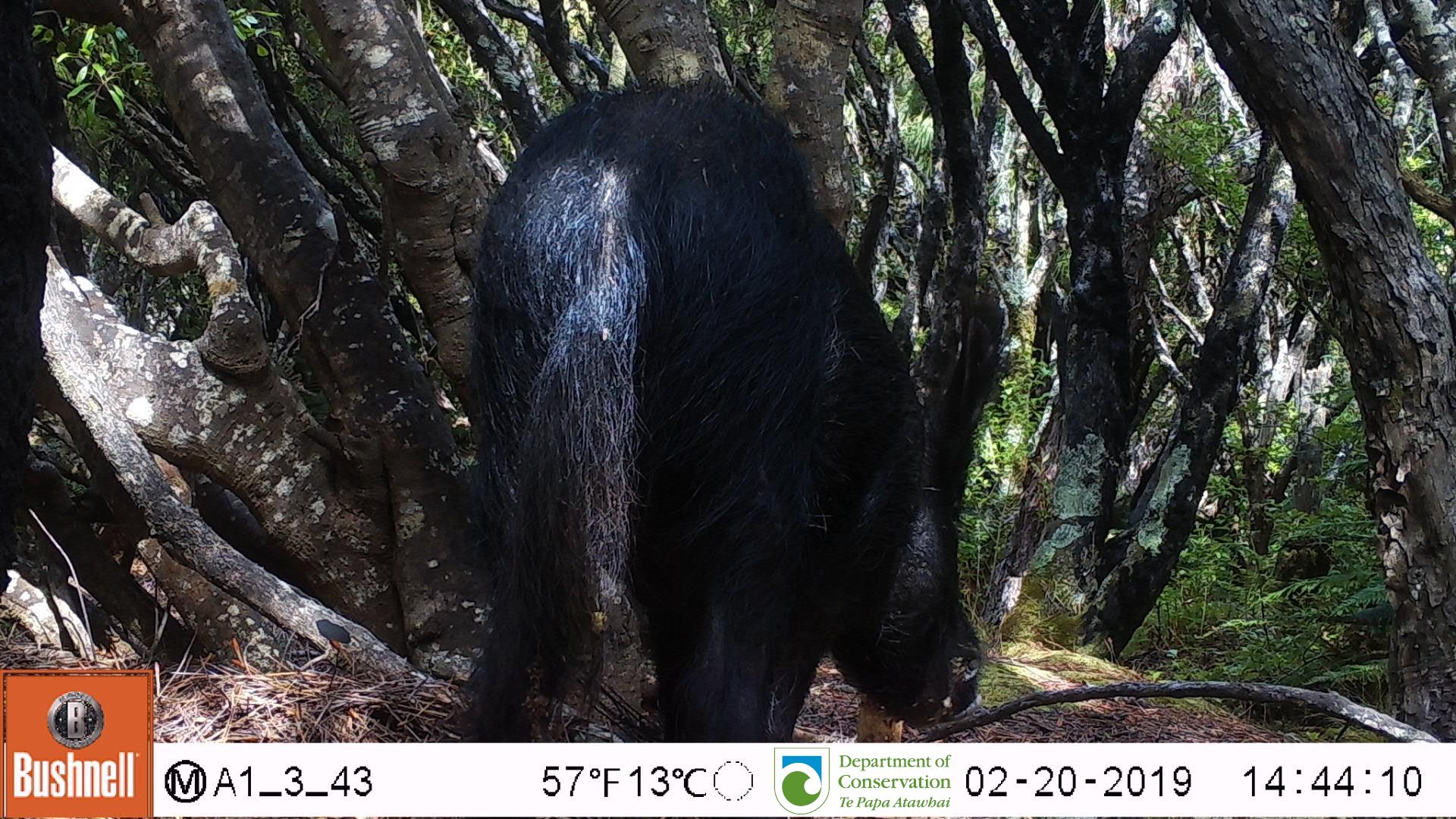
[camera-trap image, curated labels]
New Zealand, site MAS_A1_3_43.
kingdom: Animalia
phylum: Chordata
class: Mammalia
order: Artiodactyla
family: Suidae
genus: Sus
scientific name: Sus scrofa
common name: pig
Pig (Sus scrofa).